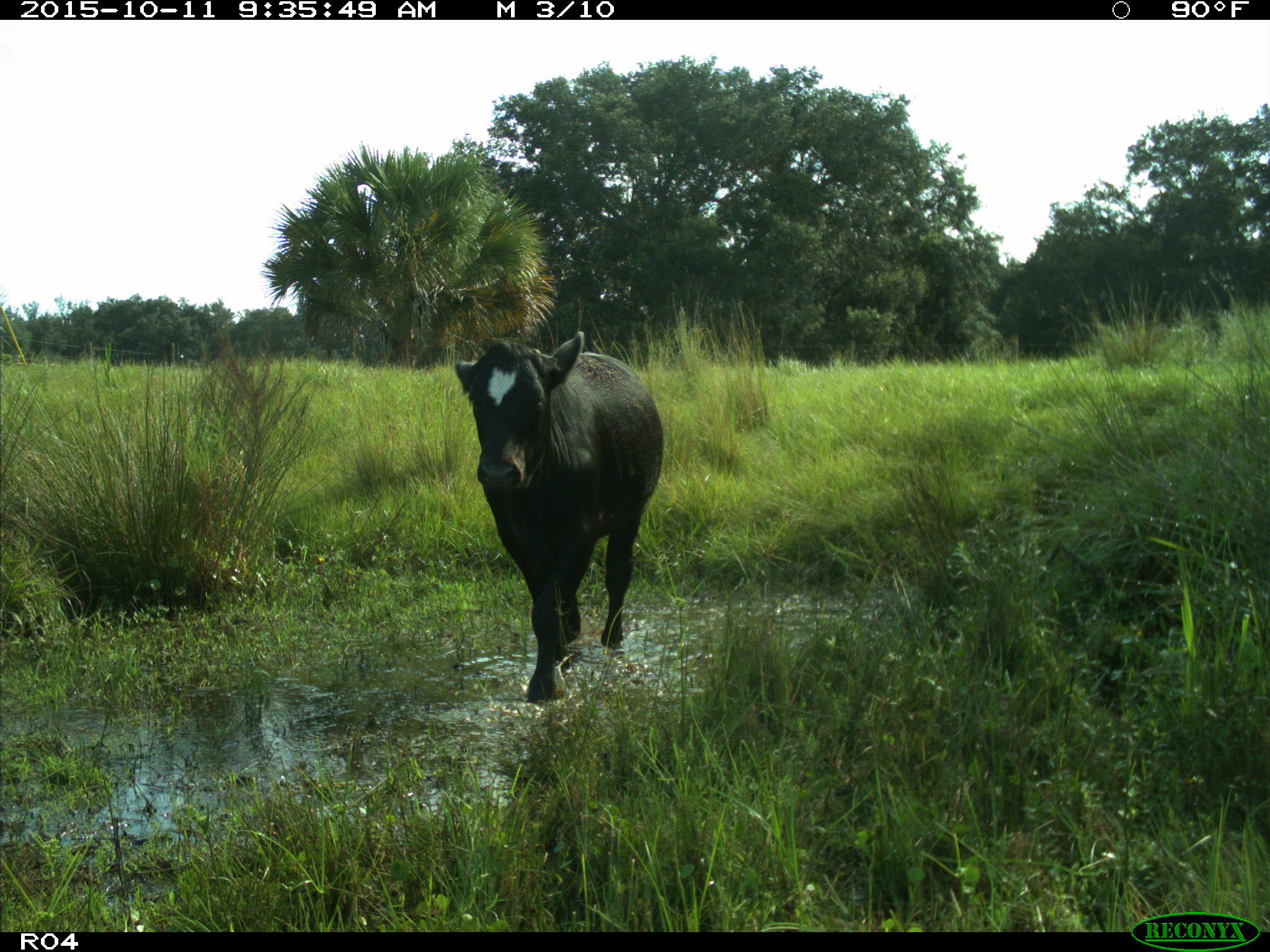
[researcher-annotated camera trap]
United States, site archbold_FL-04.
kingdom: Animalia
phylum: Chordata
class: Mammalia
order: Artiodactyla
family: Bovidae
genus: Bos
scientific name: Bos taurus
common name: domestic cow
Bos taurus (domestic cow).